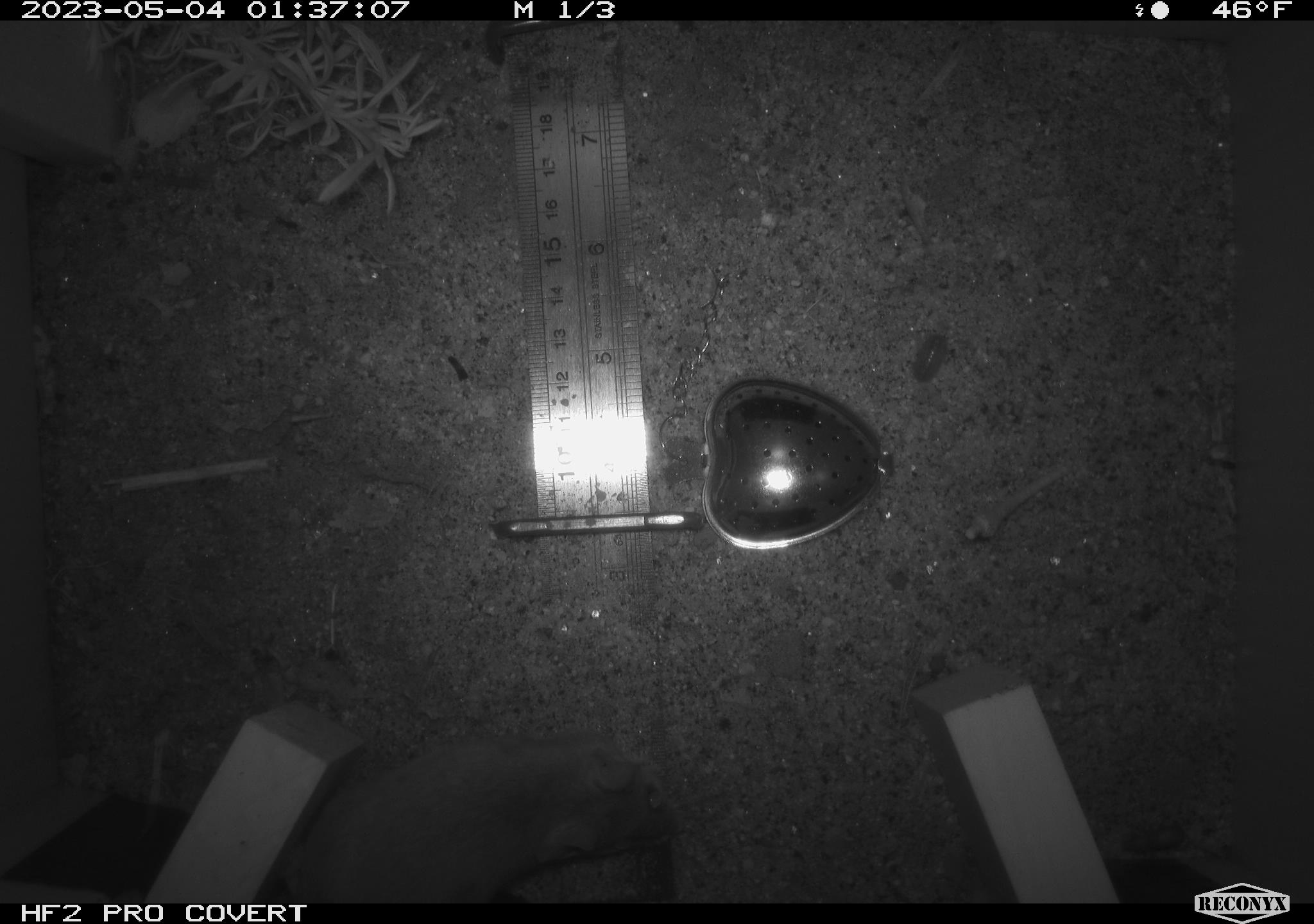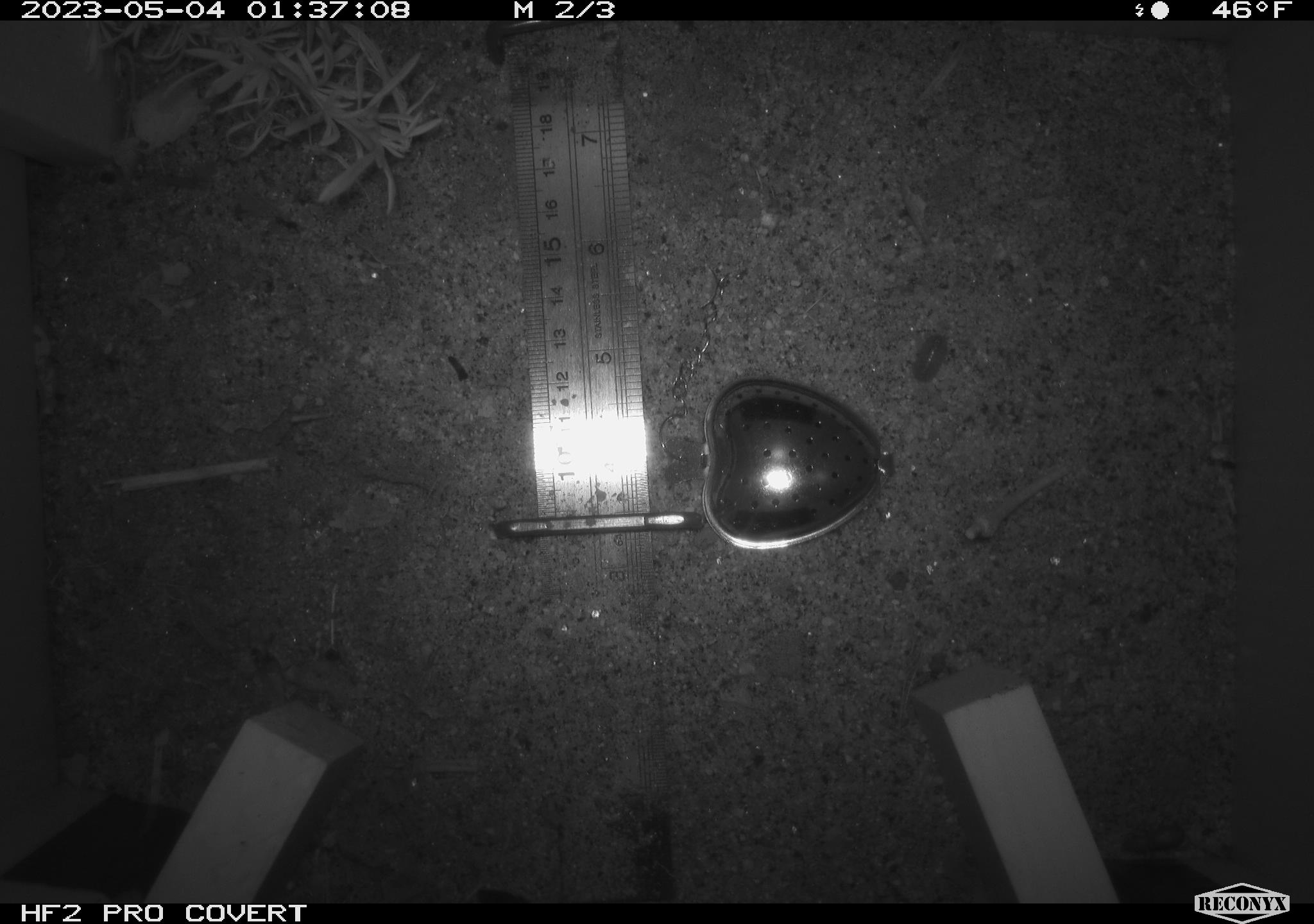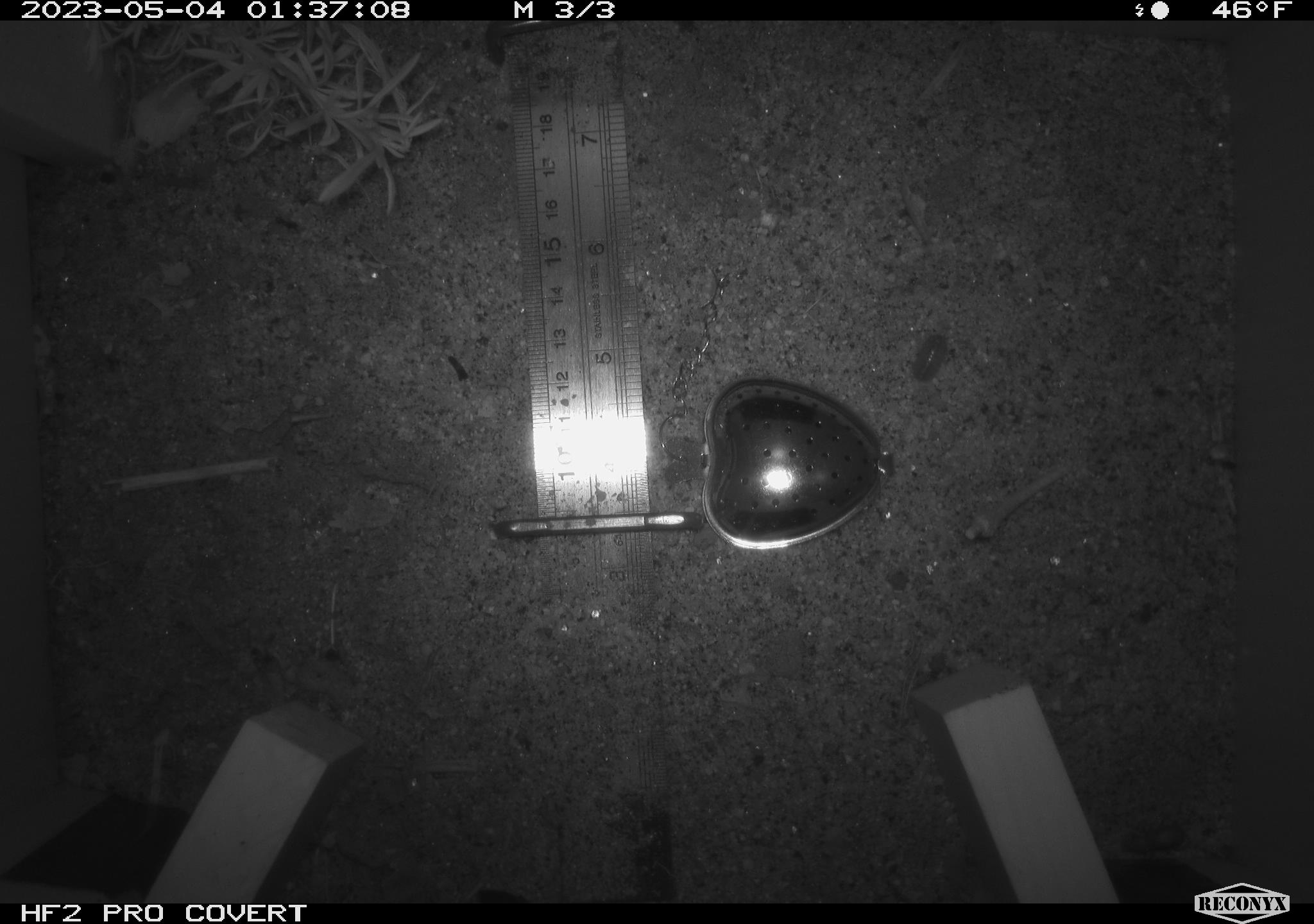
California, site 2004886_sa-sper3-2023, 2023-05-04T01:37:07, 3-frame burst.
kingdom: Animalia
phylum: Chordata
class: Mammalia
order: Rodentia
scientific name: Rodentia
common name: mouse species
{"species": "mouse species (Rodentia)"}